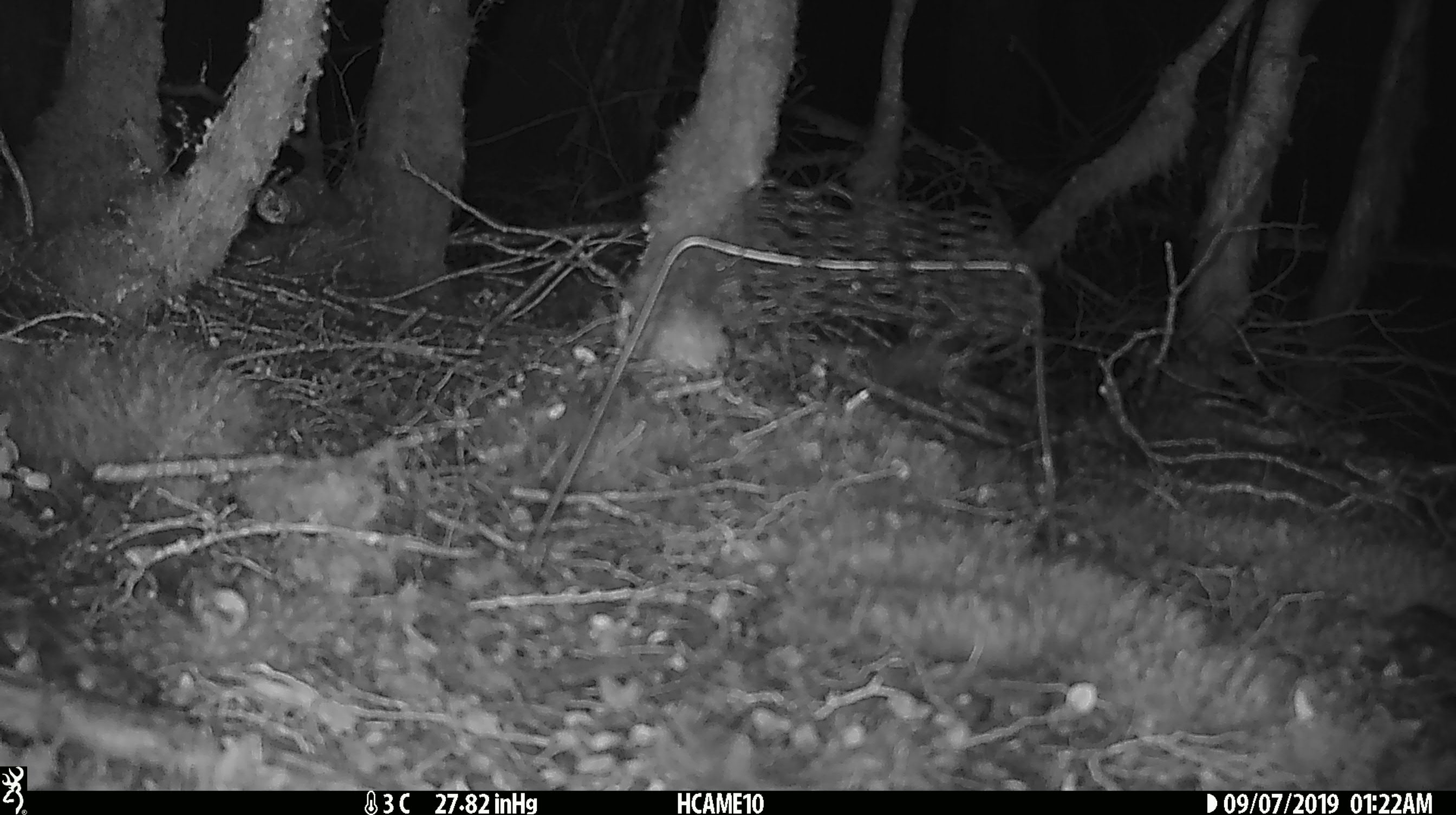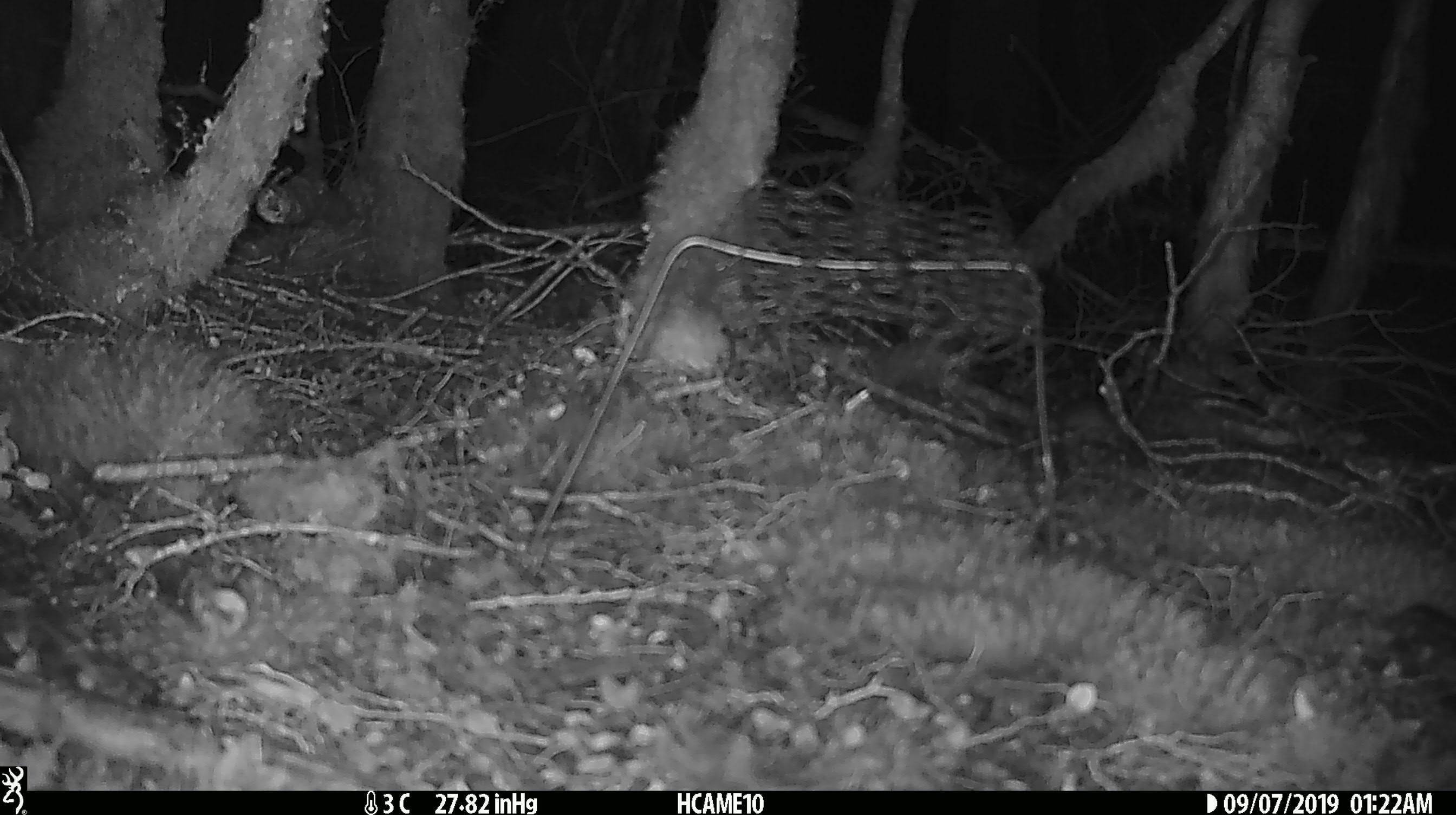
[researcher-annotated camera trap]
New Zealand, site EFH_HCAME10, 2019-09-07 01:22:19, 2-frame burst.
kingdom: Animalia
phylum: Chordata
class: Mammalia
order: Rodentia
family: Muridae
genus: Mus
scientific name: Mus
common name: mouse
Mouse (Mus).